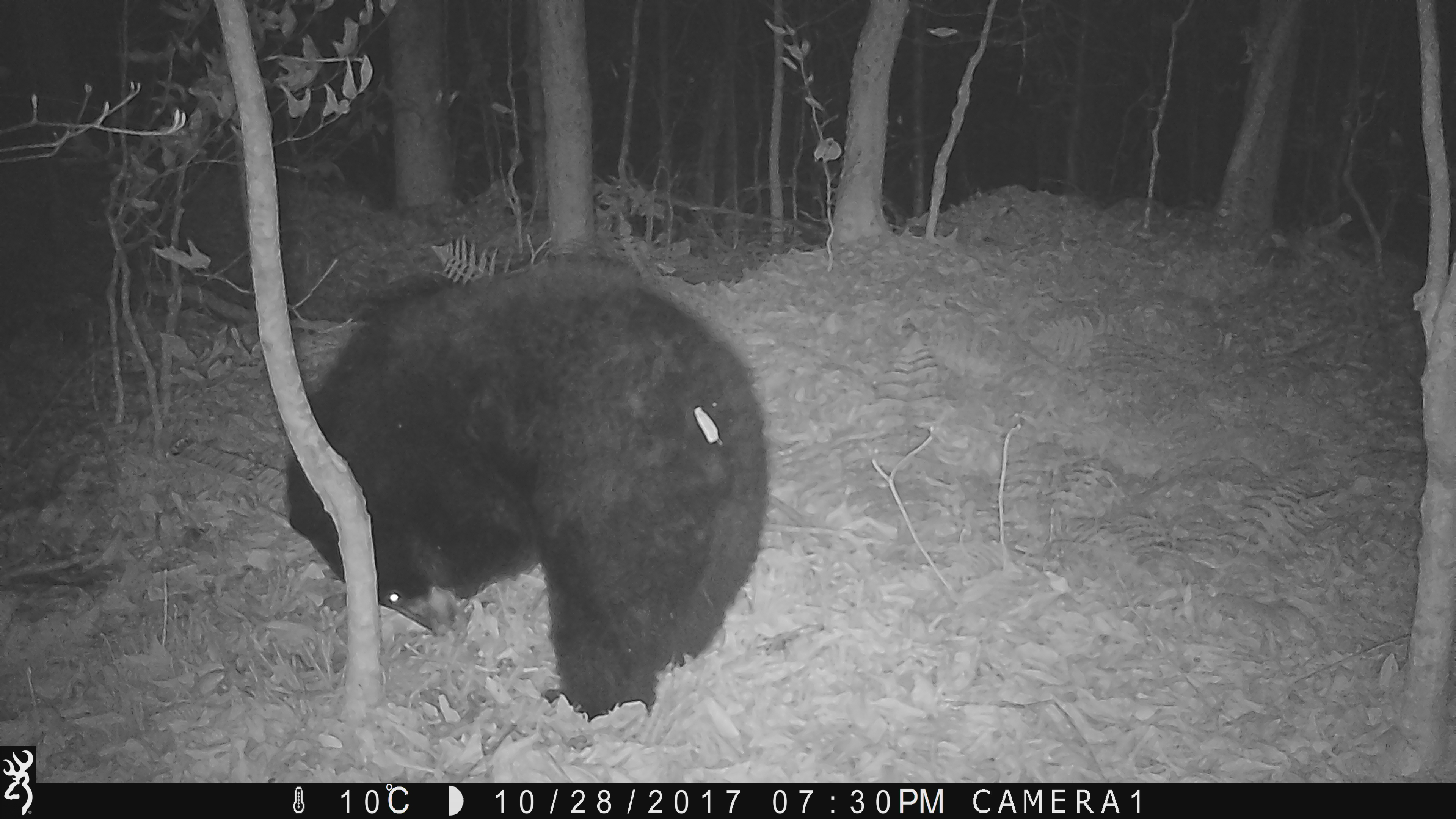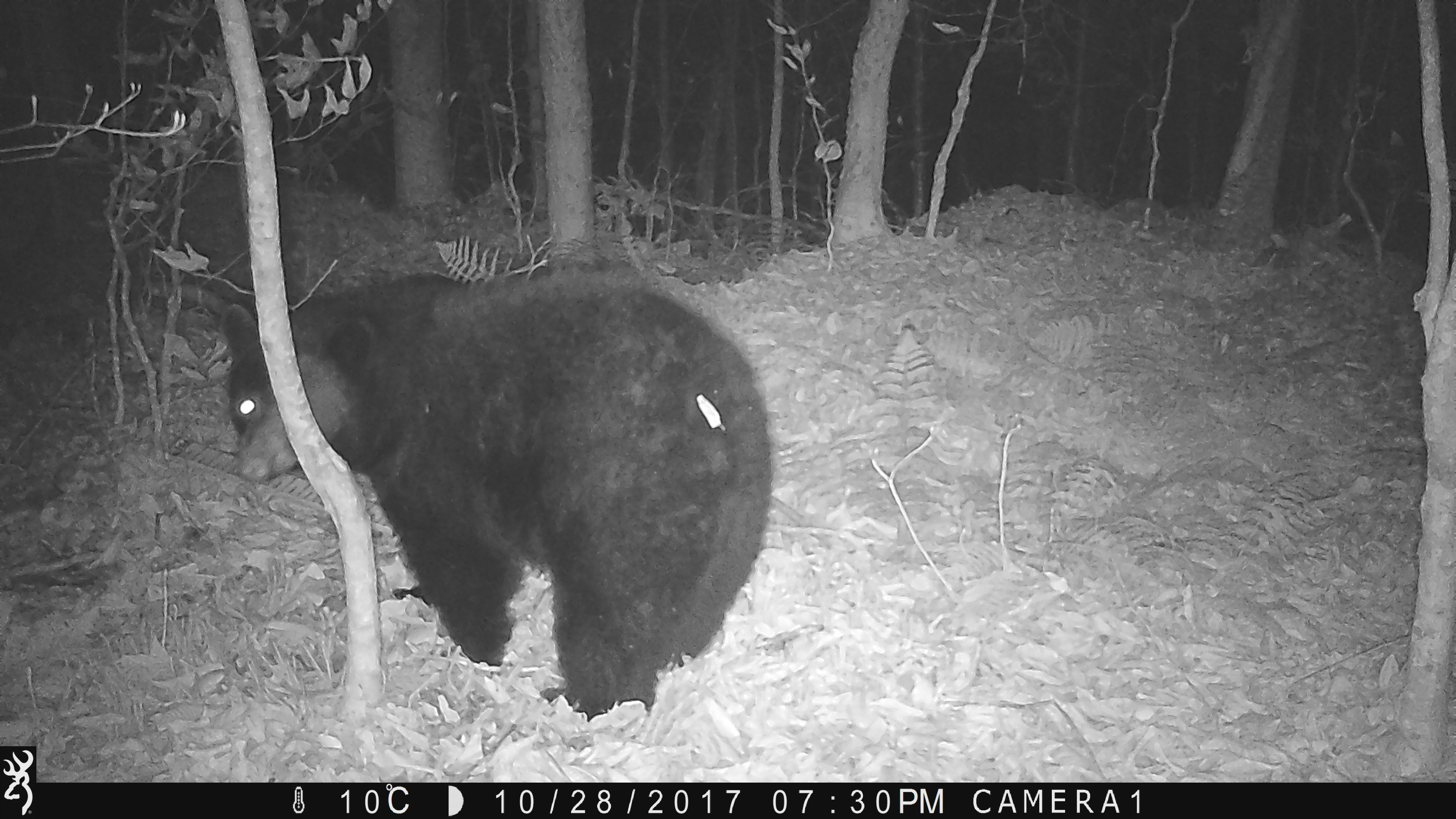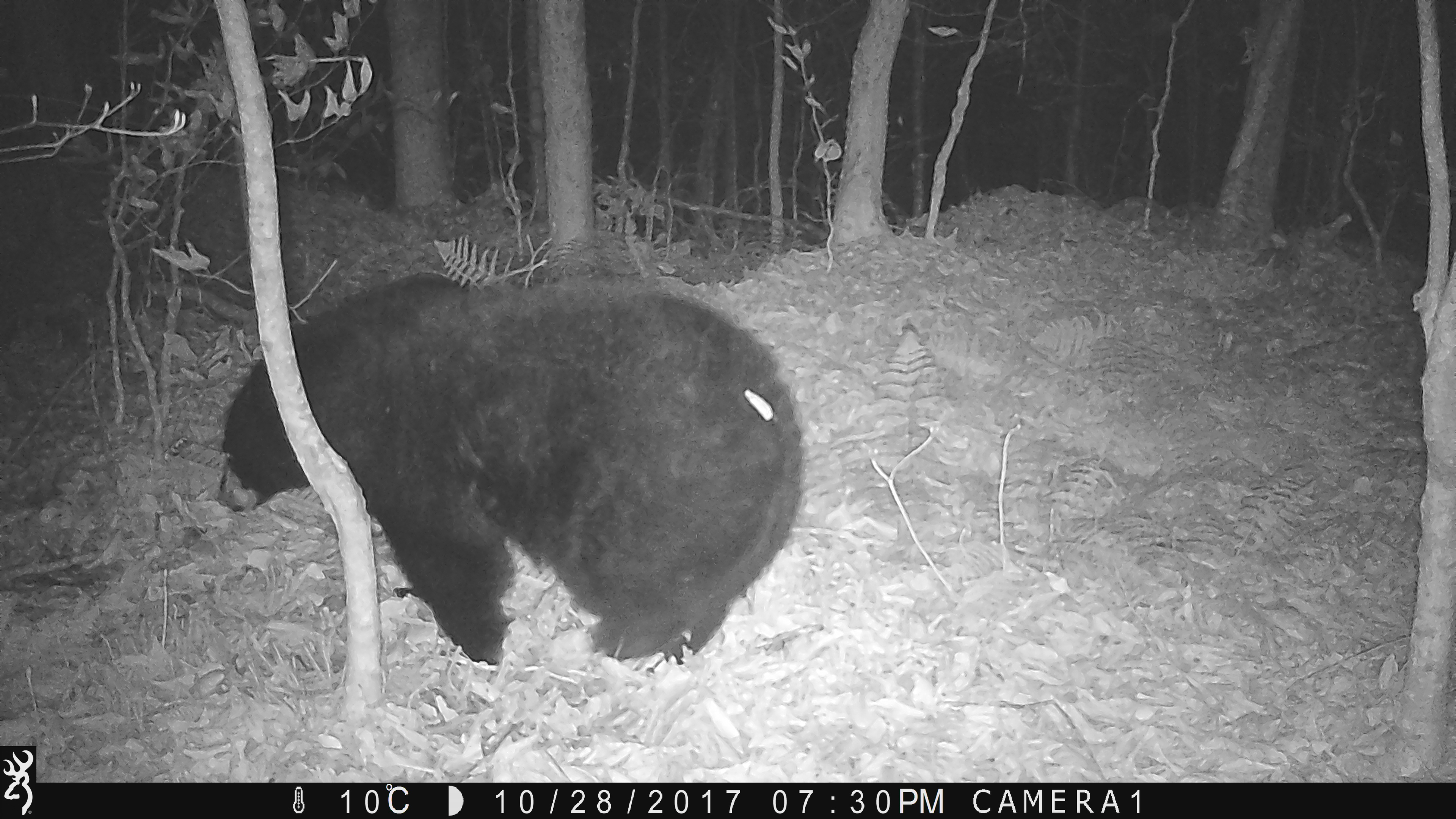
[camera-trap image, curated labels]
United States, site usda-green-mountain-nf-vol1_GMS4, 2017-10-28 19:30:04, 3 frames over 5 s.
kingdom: Animalia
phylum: Chordata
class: Mammalia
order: Carnivora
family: Ursidae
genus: Ursus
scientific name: Ursus americanus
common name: black bear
Black bear (Ursus americanus).